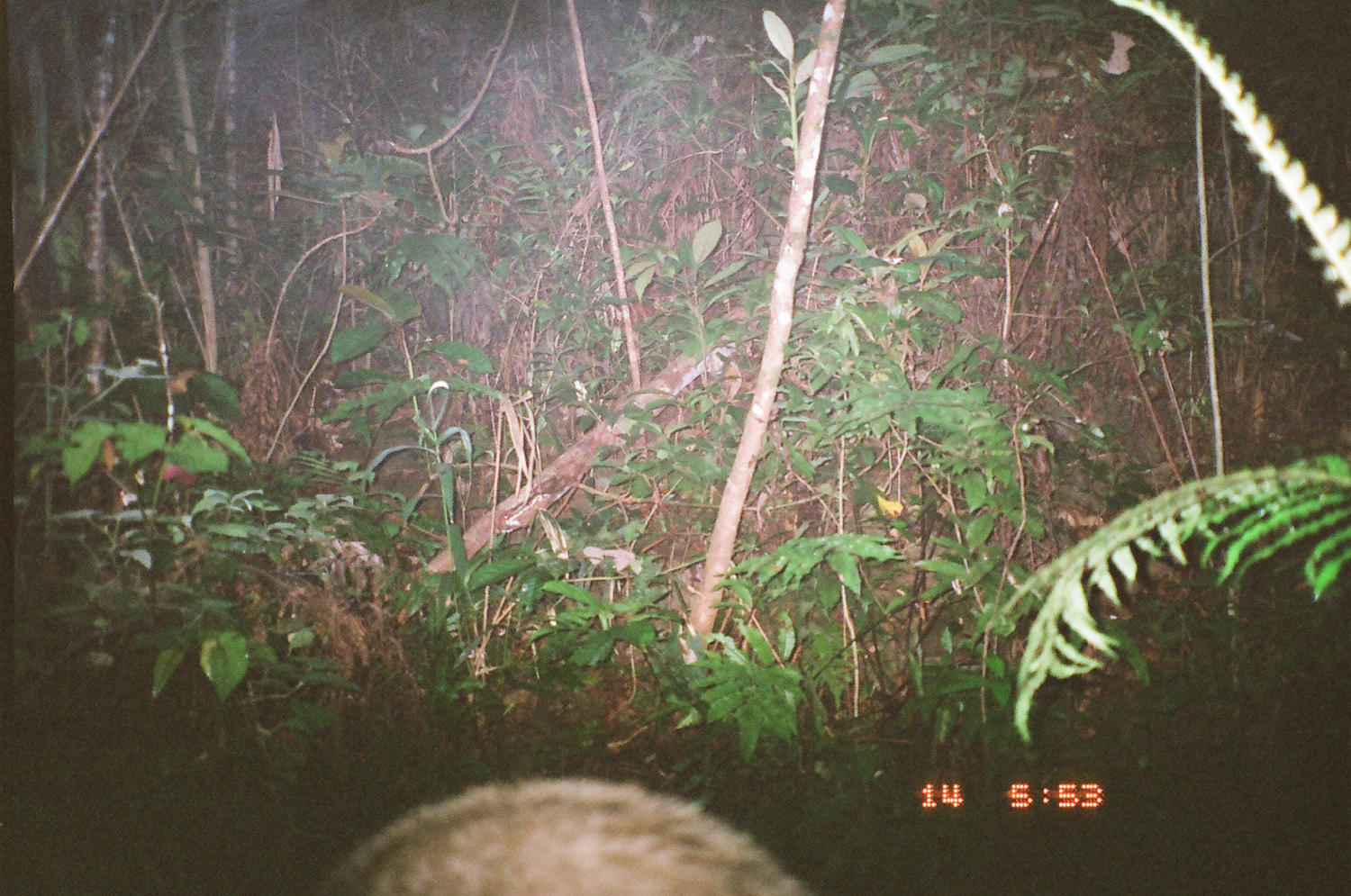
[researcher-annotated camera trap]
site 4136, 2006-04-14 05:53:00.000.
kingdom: Animalia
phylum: Chordata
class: Mammalia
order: Carnivora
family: Mustelidae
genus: Arctonyx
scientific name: Arctonyx collaris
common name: greater hog badger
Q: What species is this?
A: Arctonyx collaris (greater hog badger).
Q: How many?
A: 1.